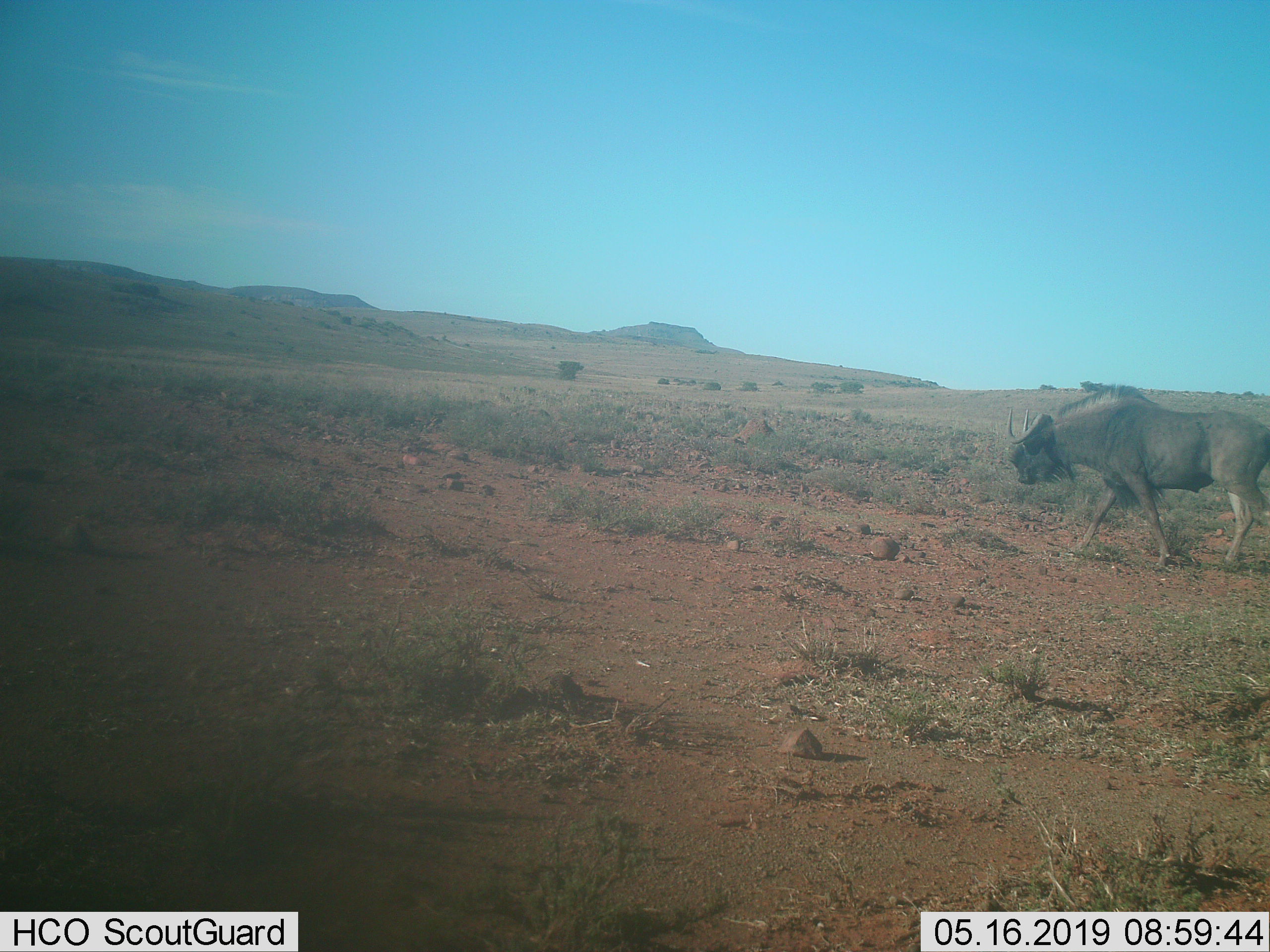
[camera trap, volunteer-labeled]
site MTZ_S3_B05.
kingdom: Animalia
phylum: Chordata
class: Mammalia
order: Artiodactyla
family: Bovidae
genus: Connochaetes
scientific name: Connochaetes gnou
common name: black wildebeest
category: wildebeestblack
Wildebeestblack (black wildebeest) (Connochaetes gnou), count 1. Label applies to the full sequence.